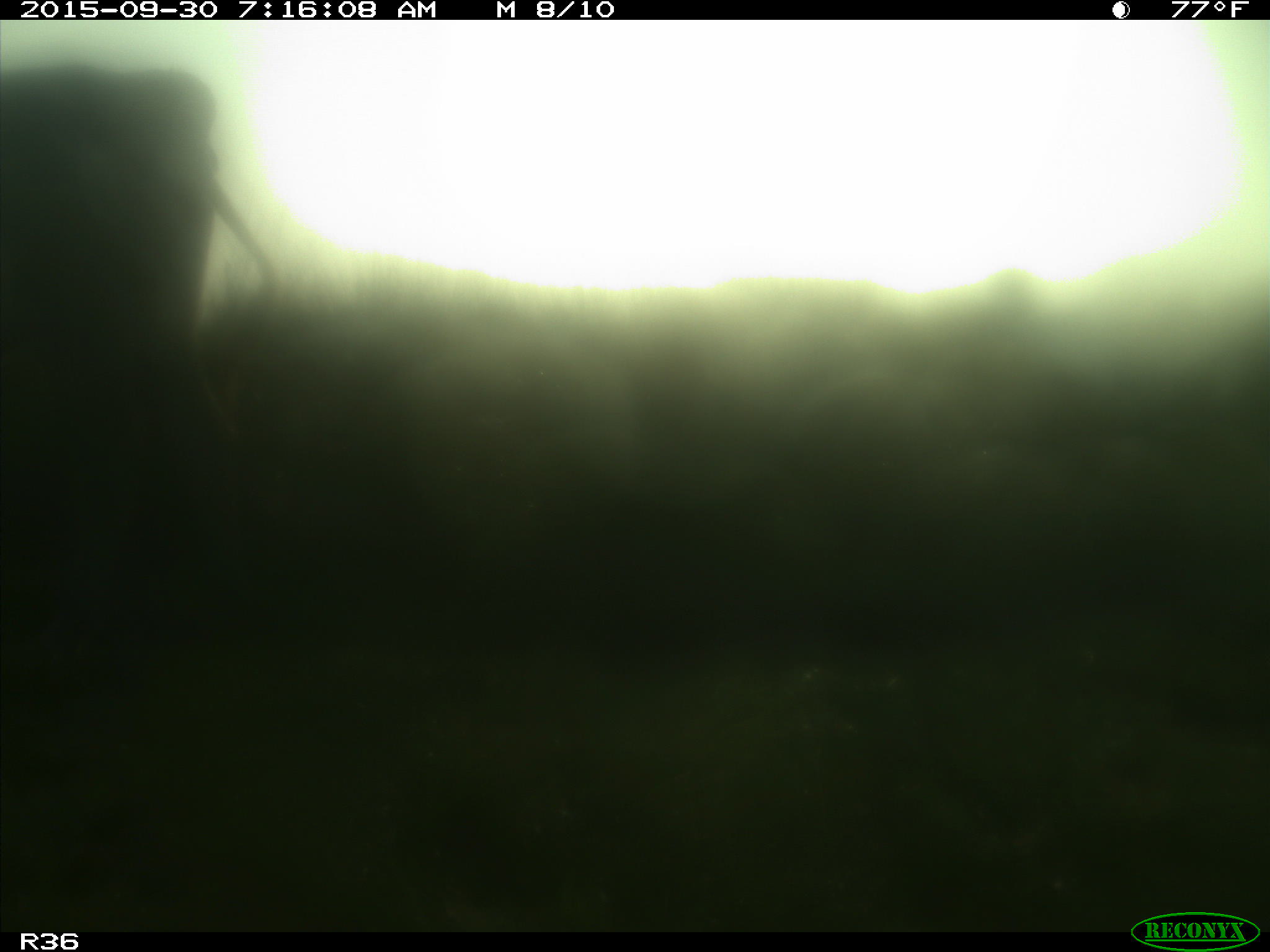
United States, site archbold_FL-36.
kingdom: Animalia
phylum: Chordata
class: Mammalia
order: Artiodactyla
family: Bovidae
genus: Bos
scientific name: Bos taurus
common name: domestic cow